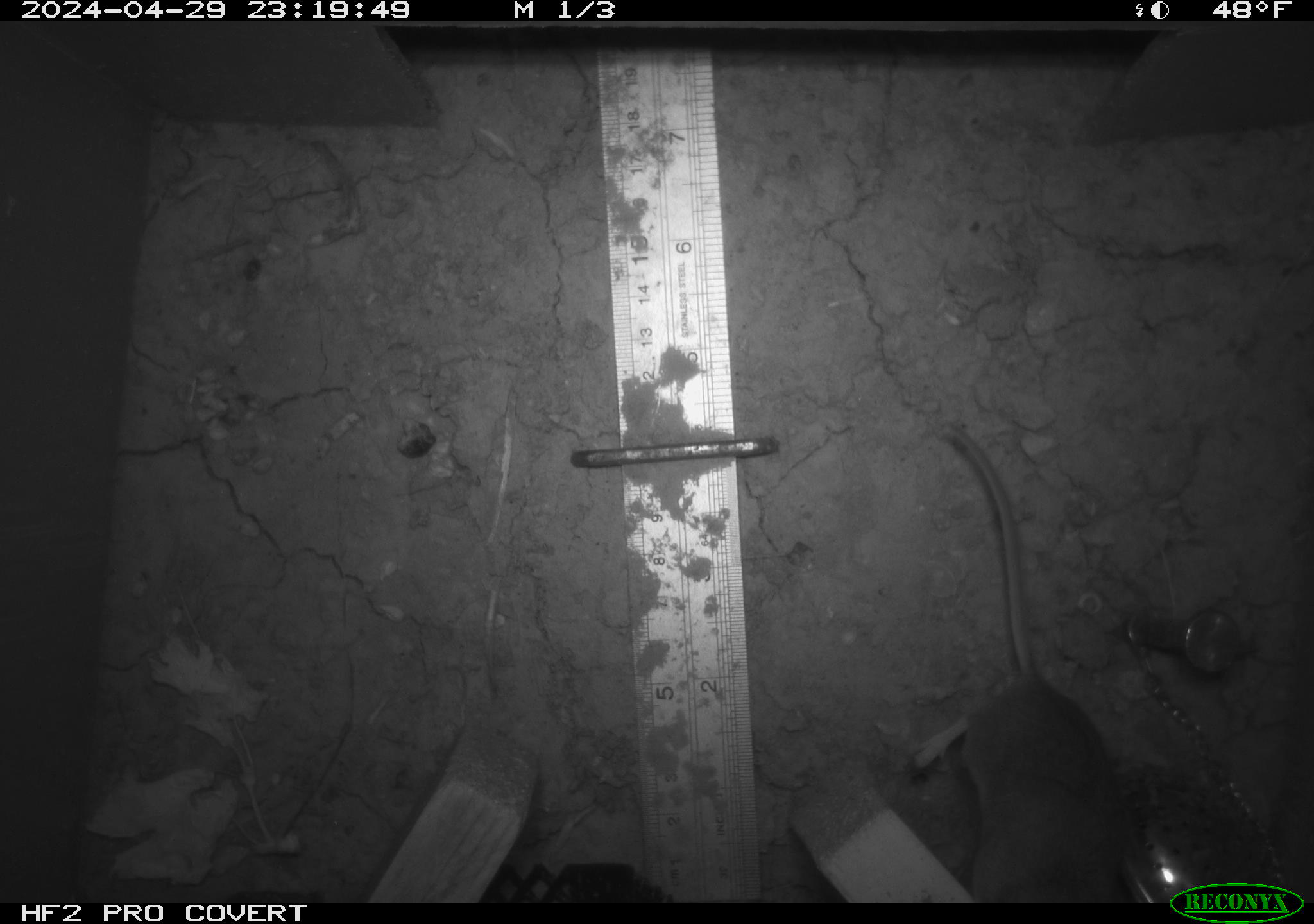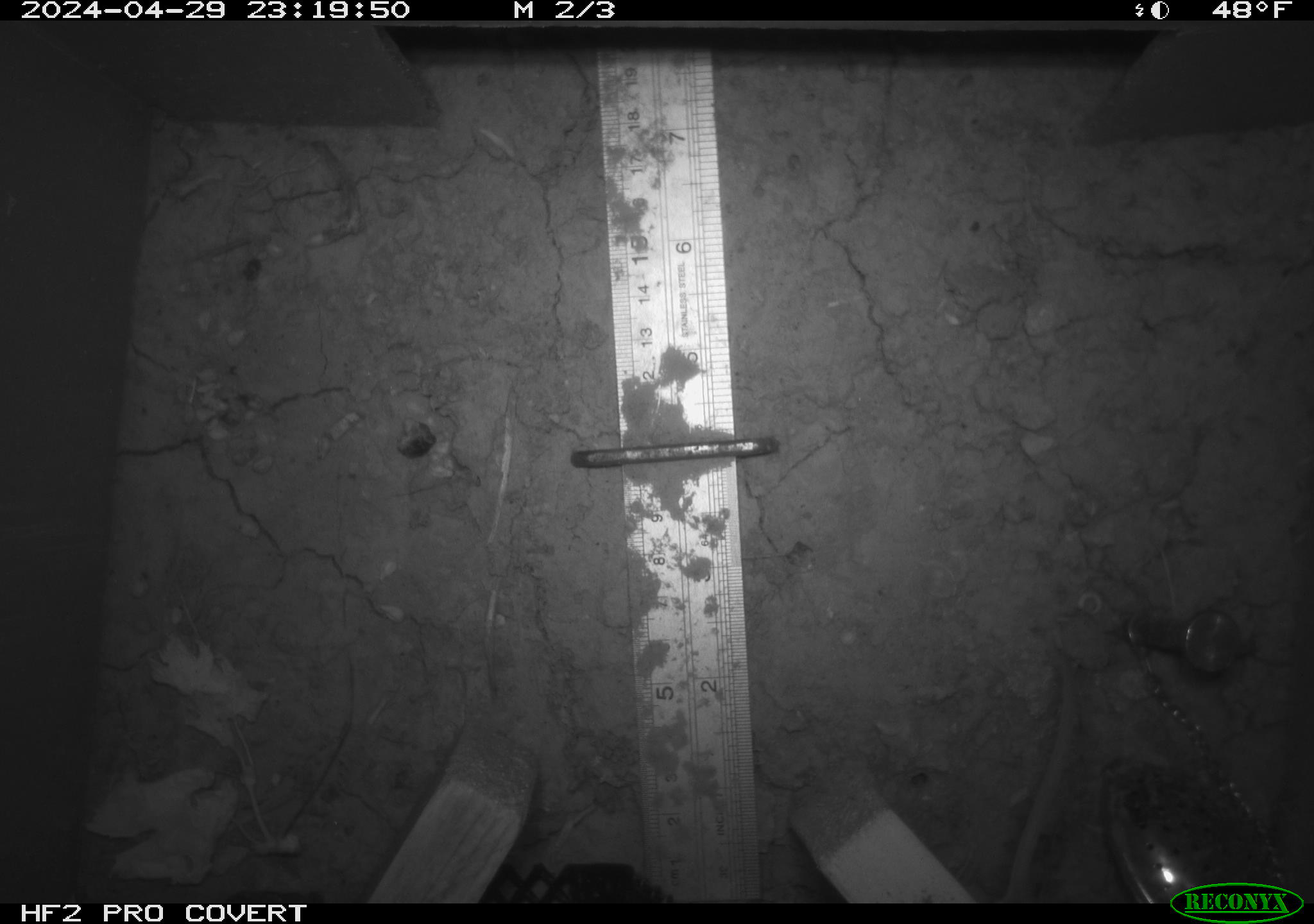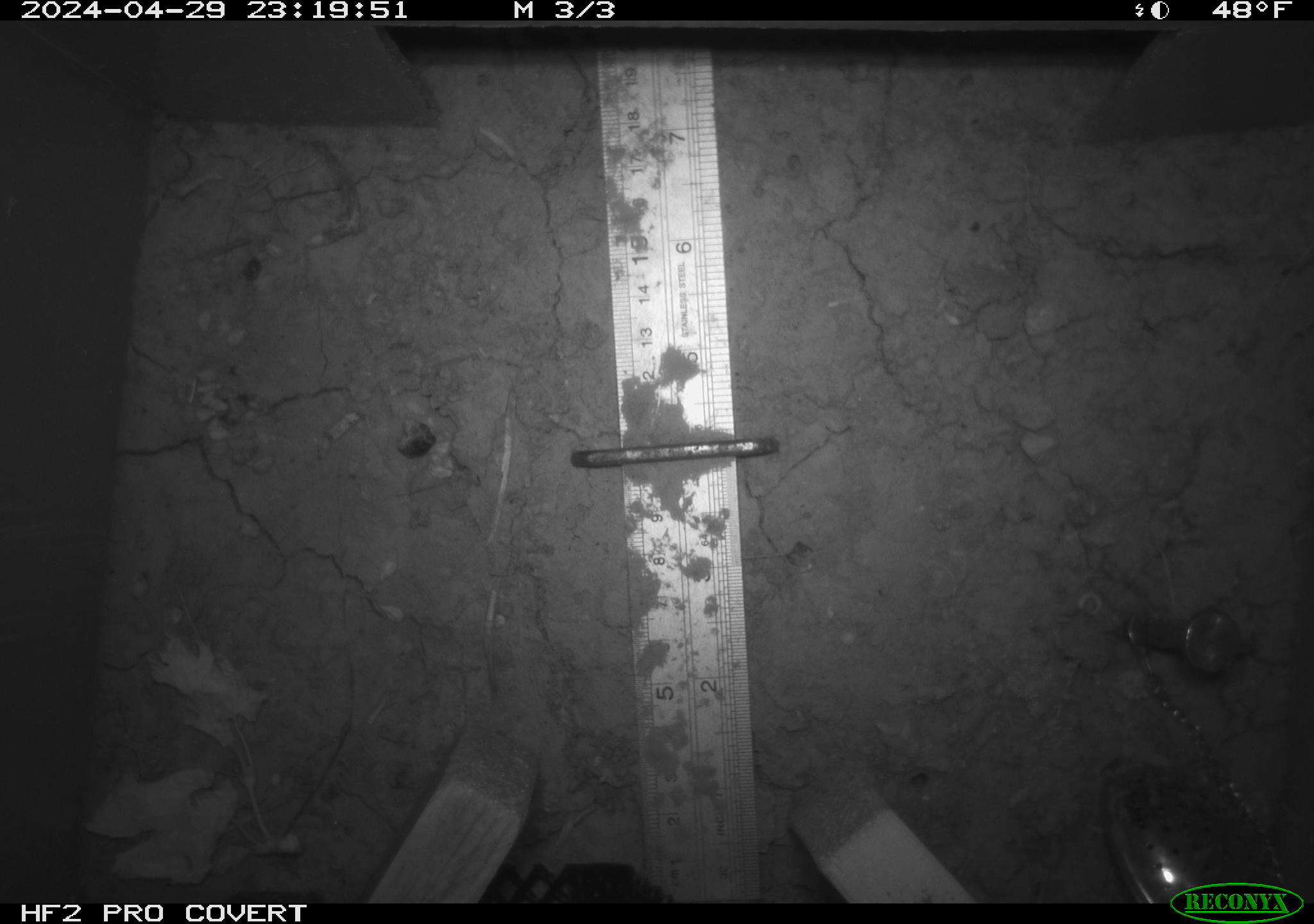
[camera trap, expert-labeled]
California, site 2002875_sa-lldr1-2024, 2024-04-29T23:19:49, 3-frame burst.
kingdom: Animalia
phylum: Chordata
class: Mammalia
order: Rodentia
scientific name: Rodentia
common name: rodent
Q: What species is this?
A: Rodent (Rodentia).